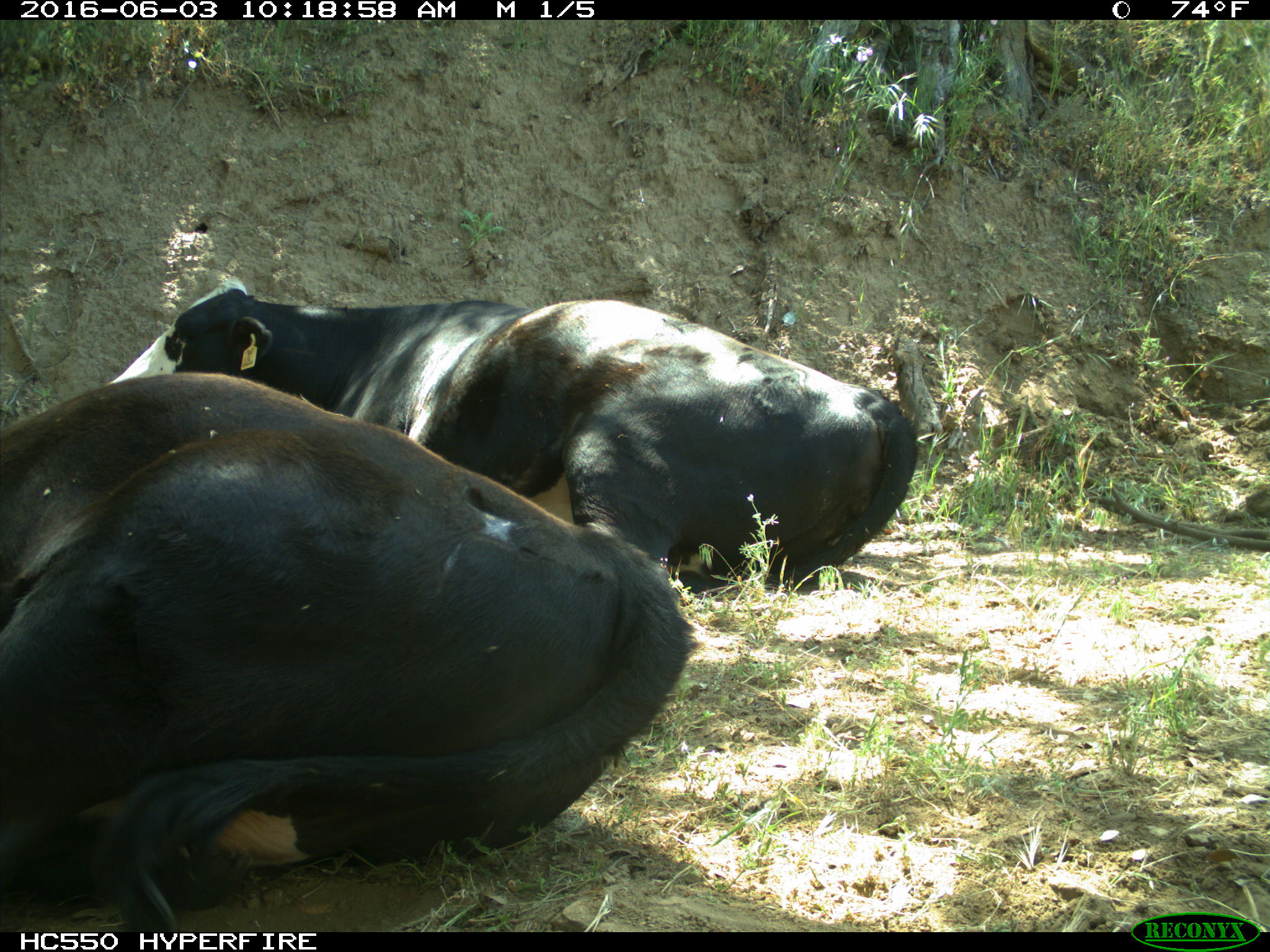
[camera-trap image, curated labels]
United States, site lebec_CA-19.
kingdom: Animalia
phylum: Chordata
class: Mammalia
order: Artiodactyla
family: Bovidae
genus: Bos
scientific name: Bos taurus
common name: domestic cow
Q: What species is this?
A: Bos taurus (domestic cow).